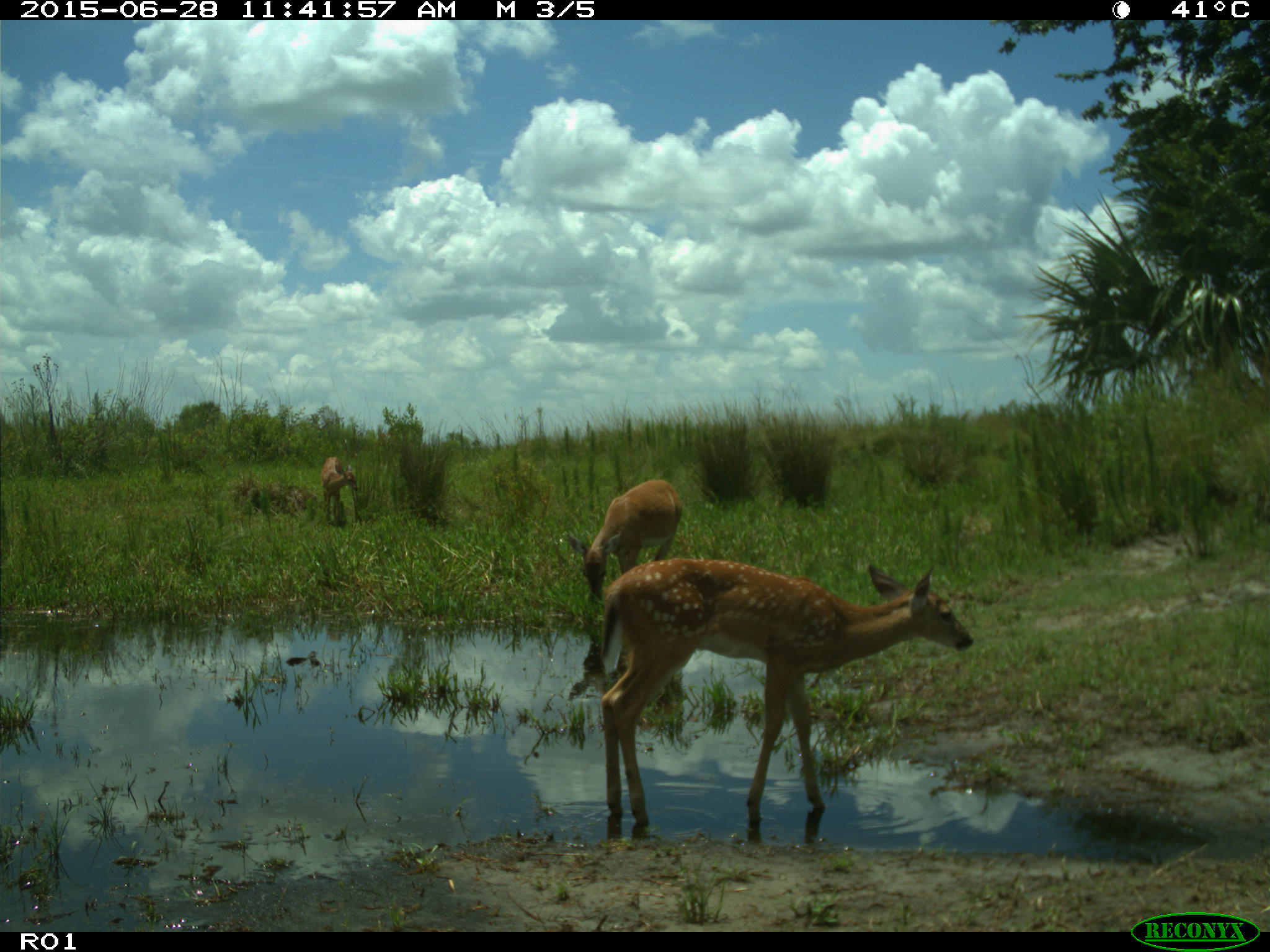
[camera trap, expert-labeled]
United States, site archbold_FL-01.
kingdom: Animalia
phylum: Chordata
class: Mammalia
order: Artiodactyla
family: Cervidae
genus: Odocoileus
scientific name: Odocoileus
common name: deer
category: unidentified deer